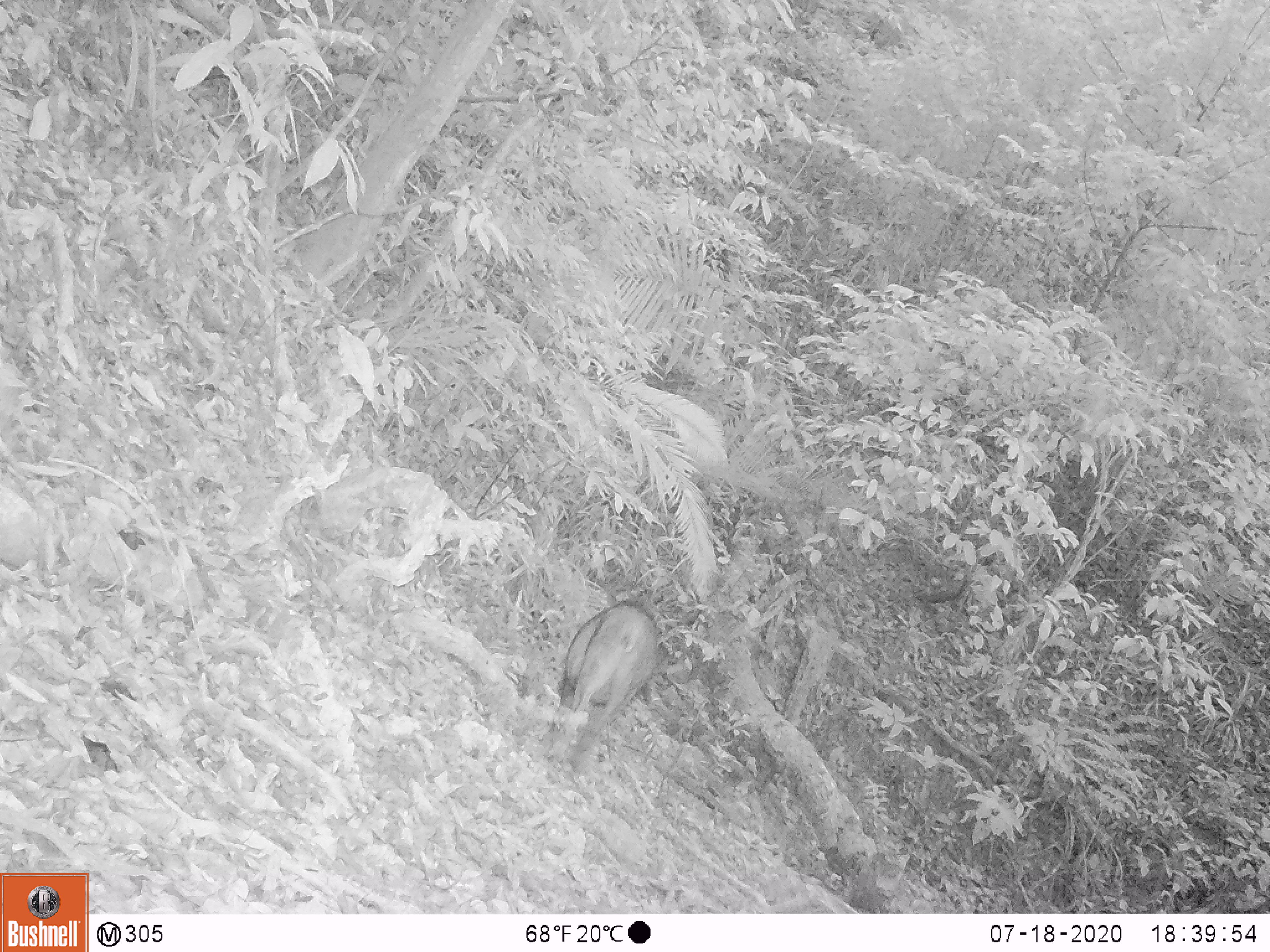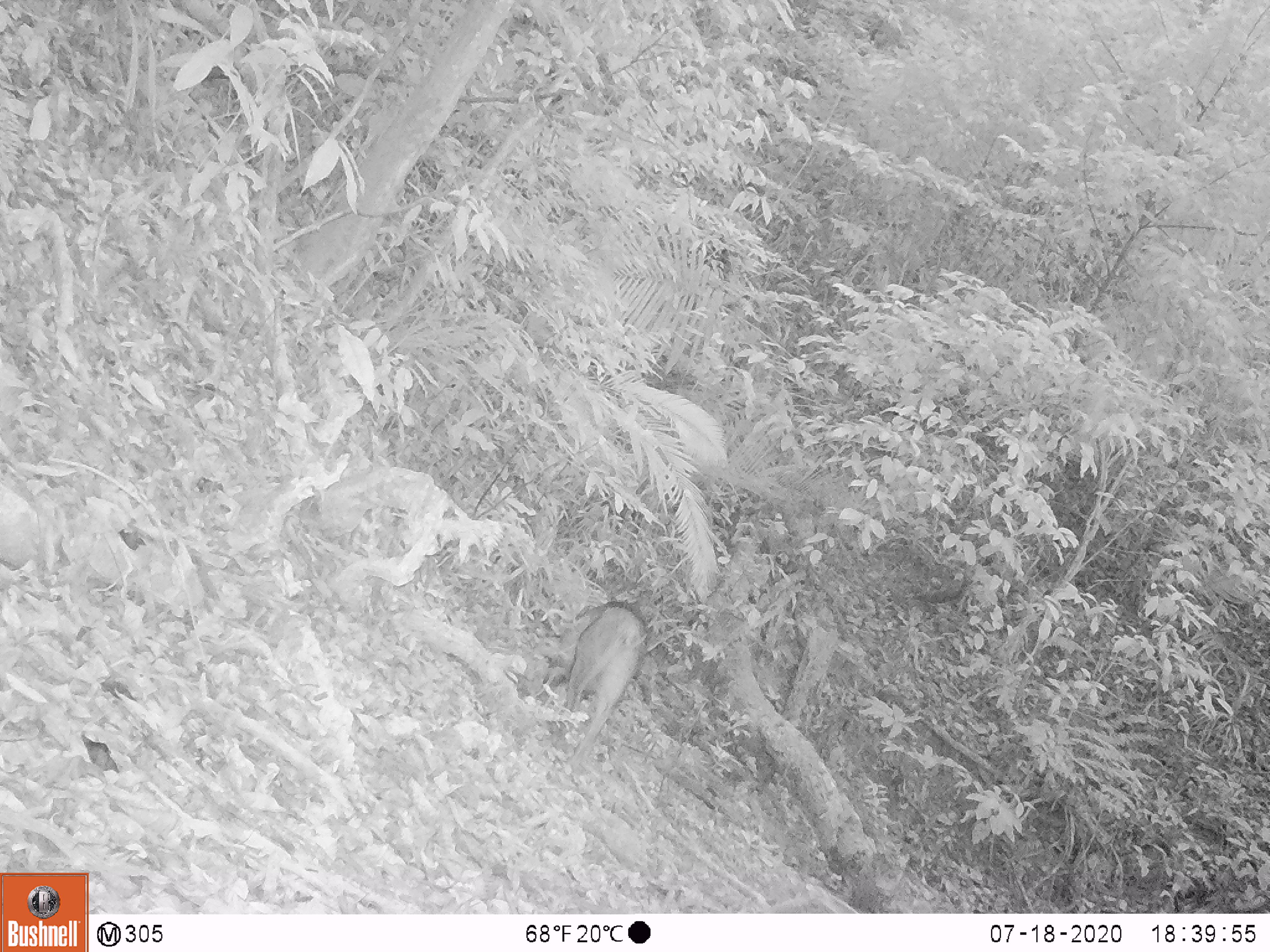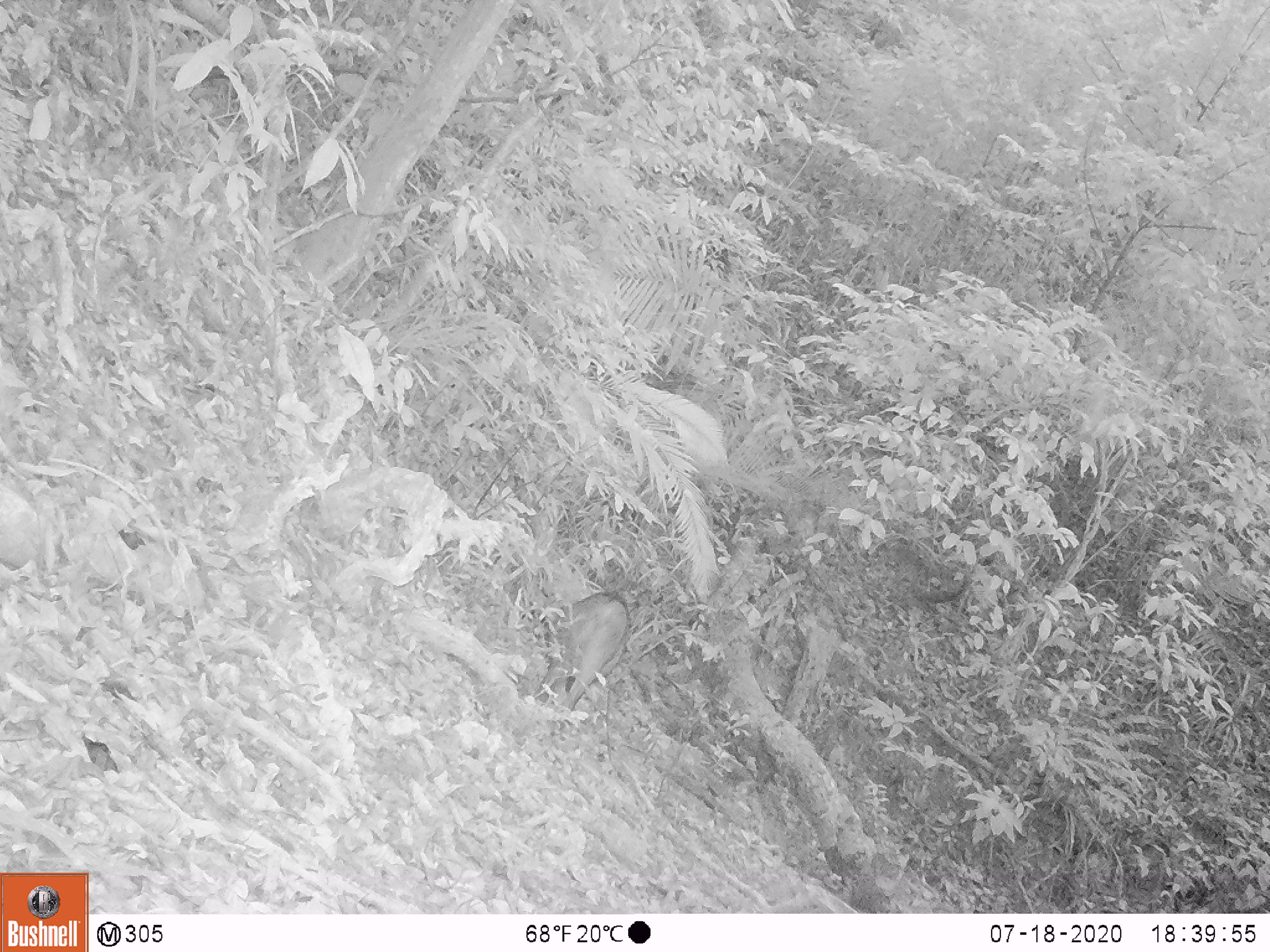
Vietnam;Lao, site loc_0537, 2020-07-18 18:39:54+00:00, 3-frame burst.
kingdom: Animalia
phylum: Chordata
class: Mammalia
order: Artiodactyla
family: Suidae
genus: Sus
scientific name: Sus scrofa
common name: eurasian wild pig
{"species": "eurasian wild pig (Sus scrofa)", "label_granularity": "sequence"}